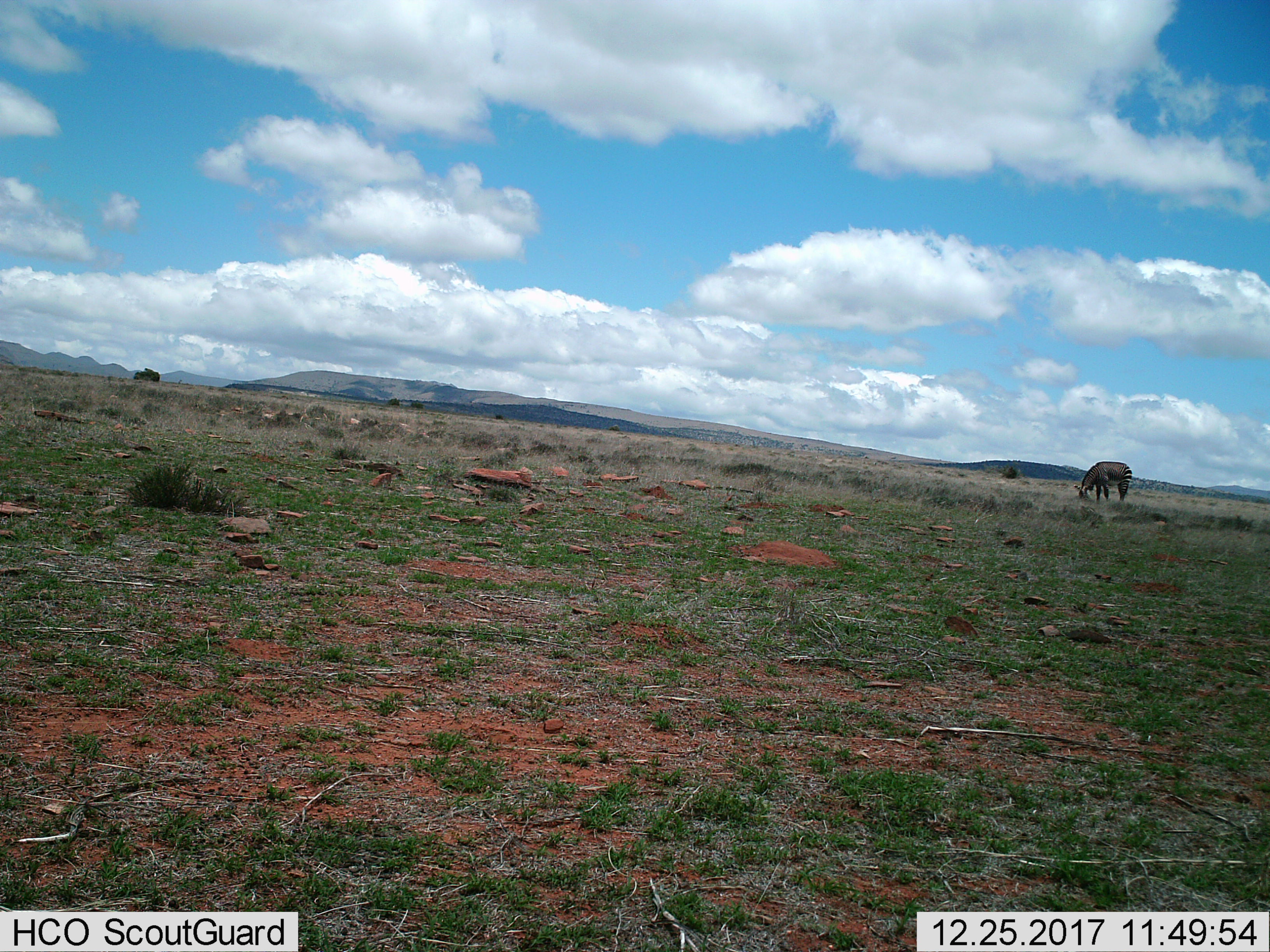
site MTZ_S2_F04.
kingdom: Animalia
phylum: Chordata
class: Mammalia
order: Perissodactyla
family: Equidae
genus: Equus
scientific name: Equus zebra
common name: mountain zebra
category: zebramountain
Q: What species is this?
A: Zebramountain (mountain zebra) (Equus zebra).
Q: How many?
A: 1.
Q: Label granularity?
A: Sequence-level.